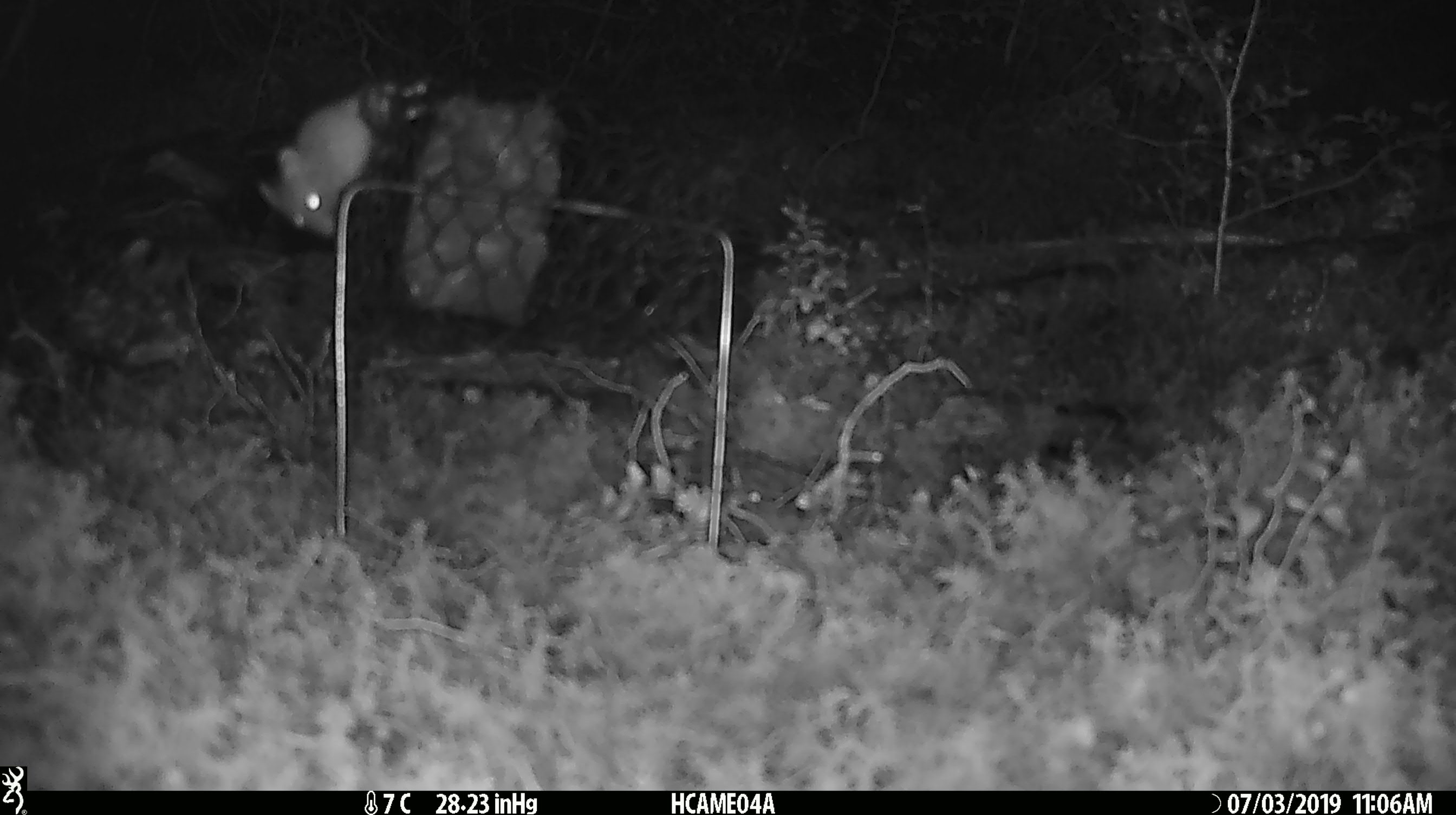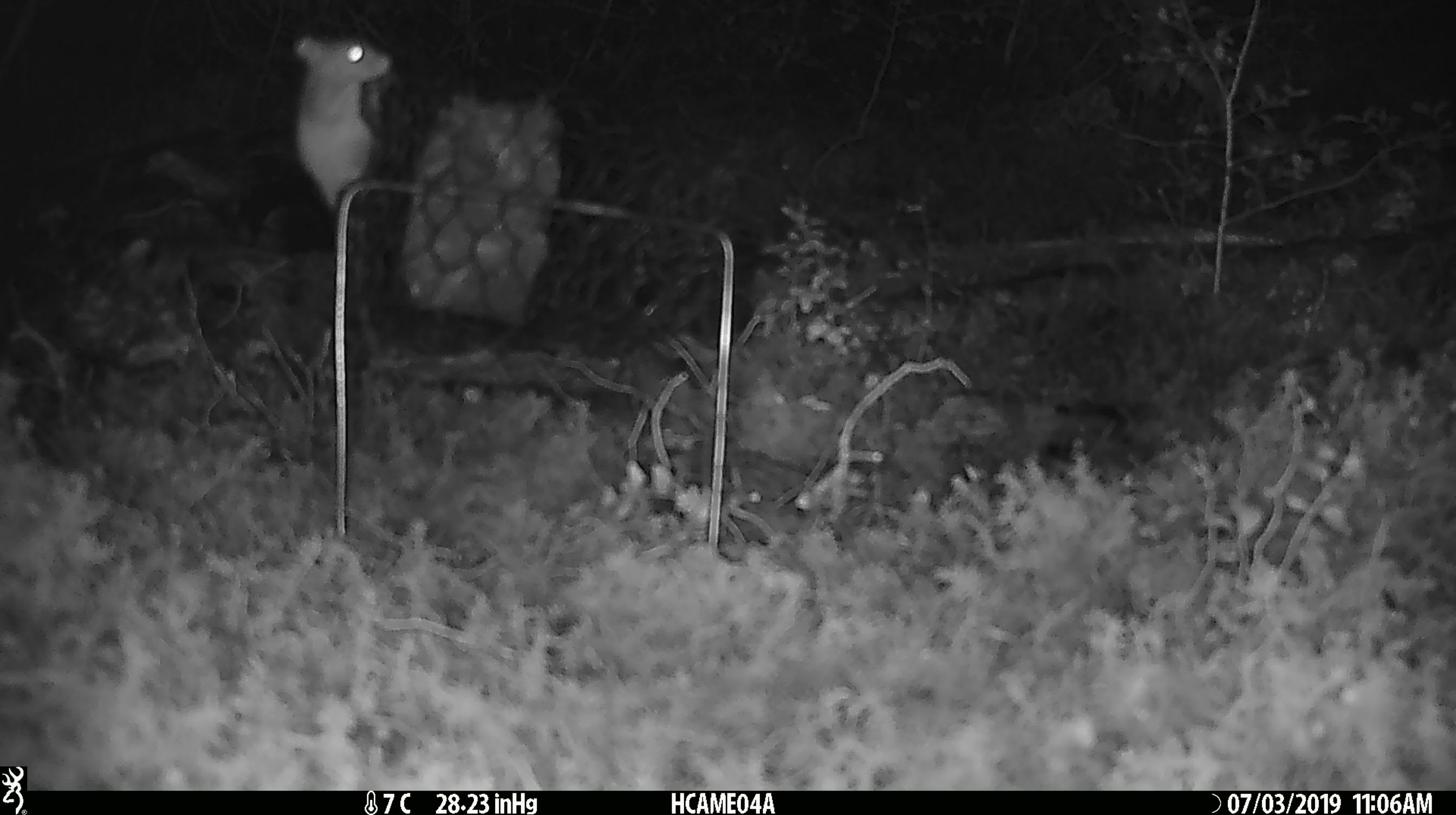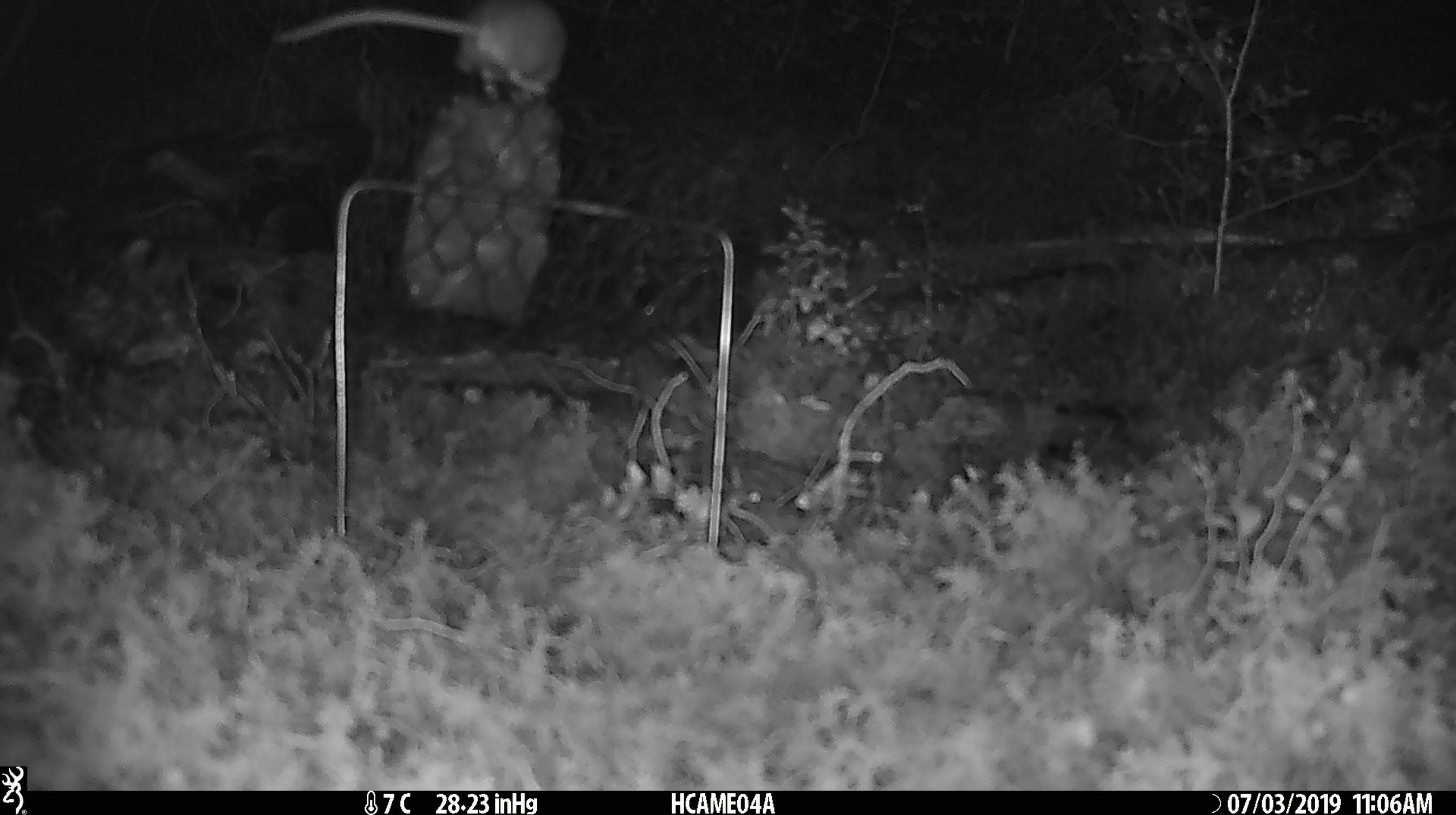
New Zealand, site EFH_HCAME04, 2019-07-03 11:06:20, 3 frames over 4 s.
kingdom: Animalia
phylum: Chordata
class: Mammalia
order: Rodentia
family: Muridae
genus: Mus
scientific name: Mus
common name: mouse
Mouse (Mus).